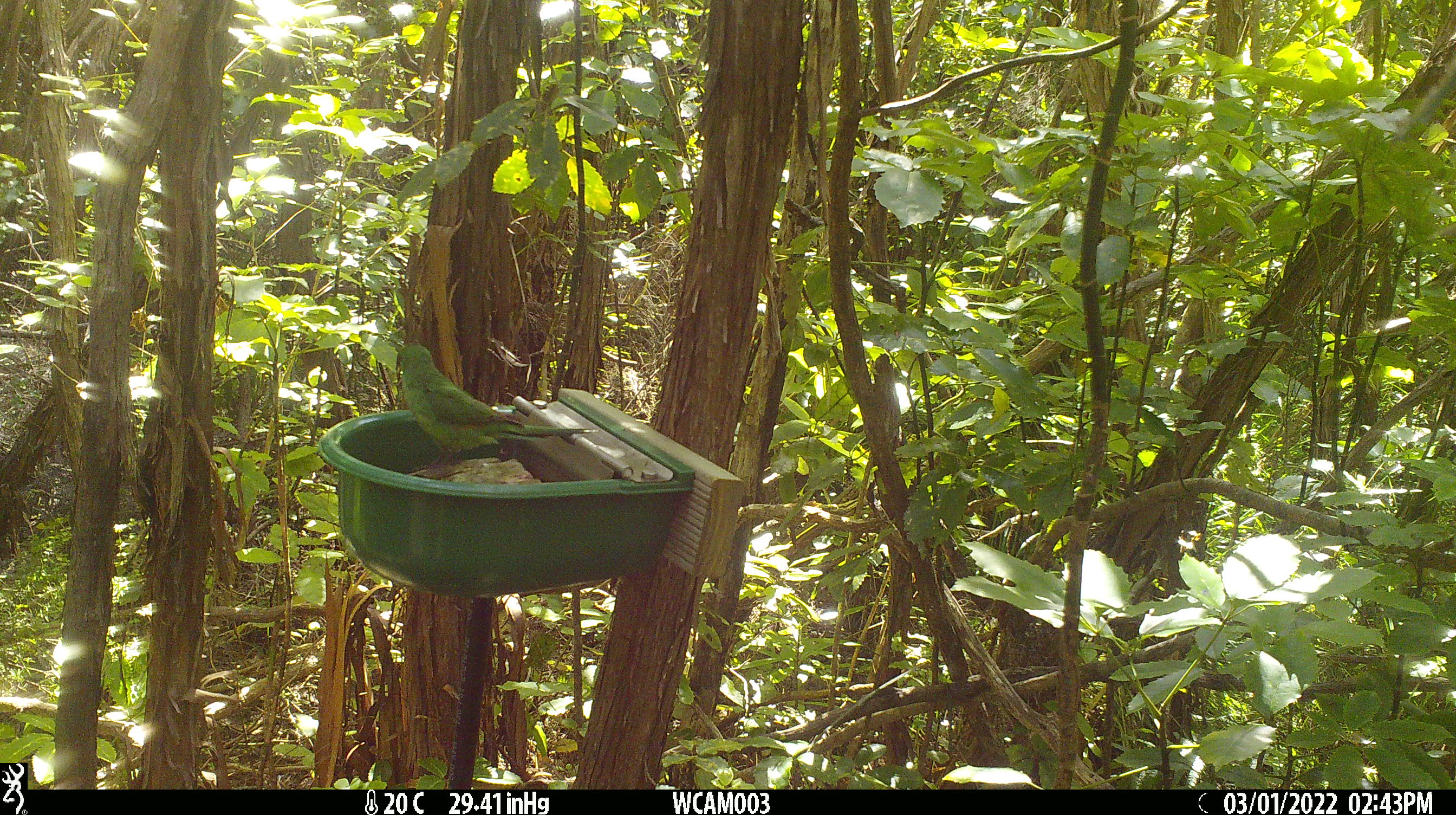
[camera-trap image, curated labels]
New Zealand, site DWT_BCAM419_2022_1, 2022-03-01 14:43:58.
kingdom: Animalia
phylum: Chordata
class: Aves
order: Psittaciformes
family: Psittaculidae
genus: Cyanoramphus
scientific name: Cyanoramphus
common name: parakeet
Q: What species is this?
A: Parakeet (Cyanoramphus).